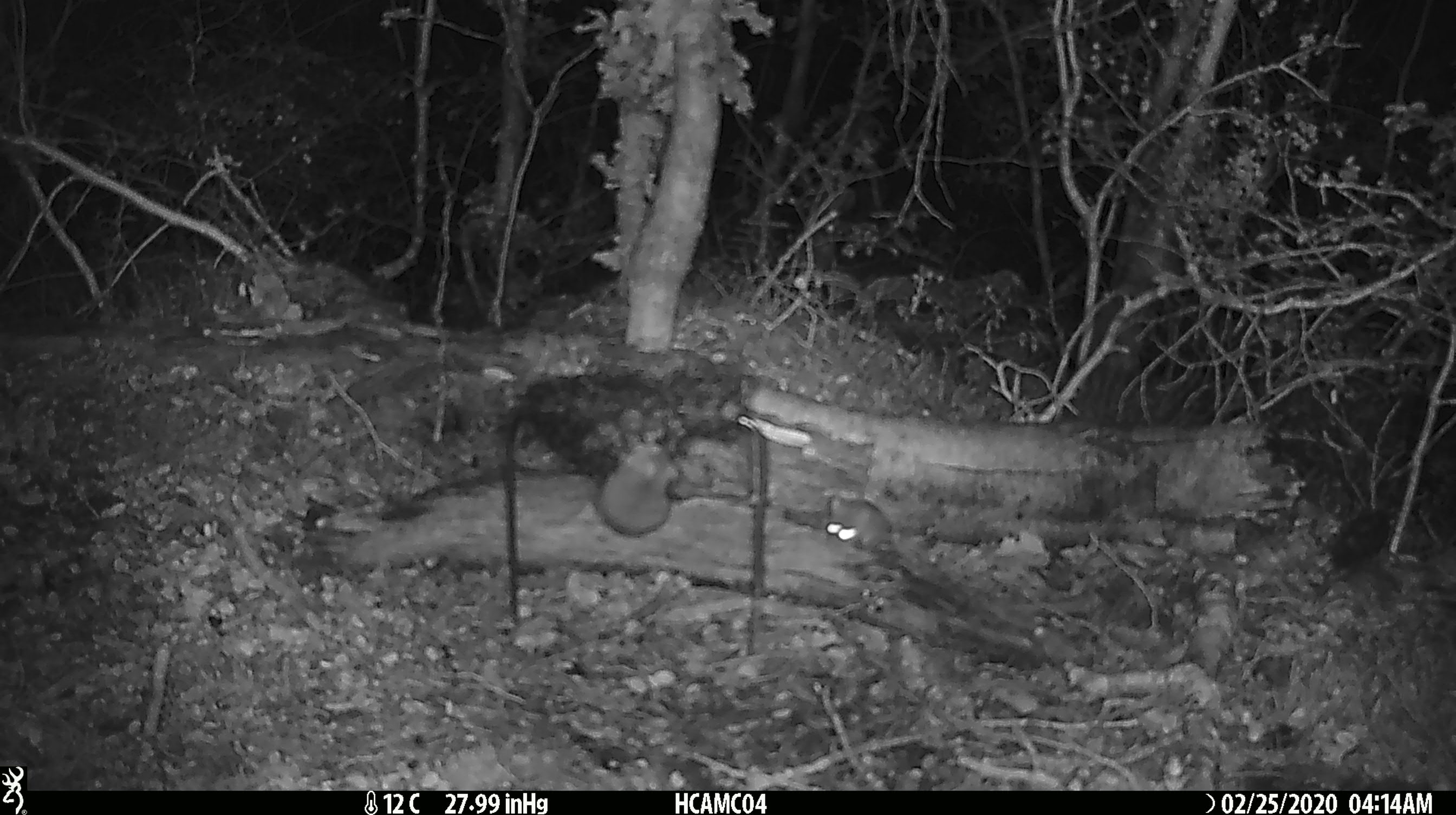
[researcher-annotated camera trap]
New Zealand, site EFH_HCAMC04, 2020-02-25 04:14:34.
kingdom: Animalia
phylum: Chordata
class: Mammalia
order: Rodentia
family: Muridae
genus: Mus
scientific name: Mus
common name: mouse